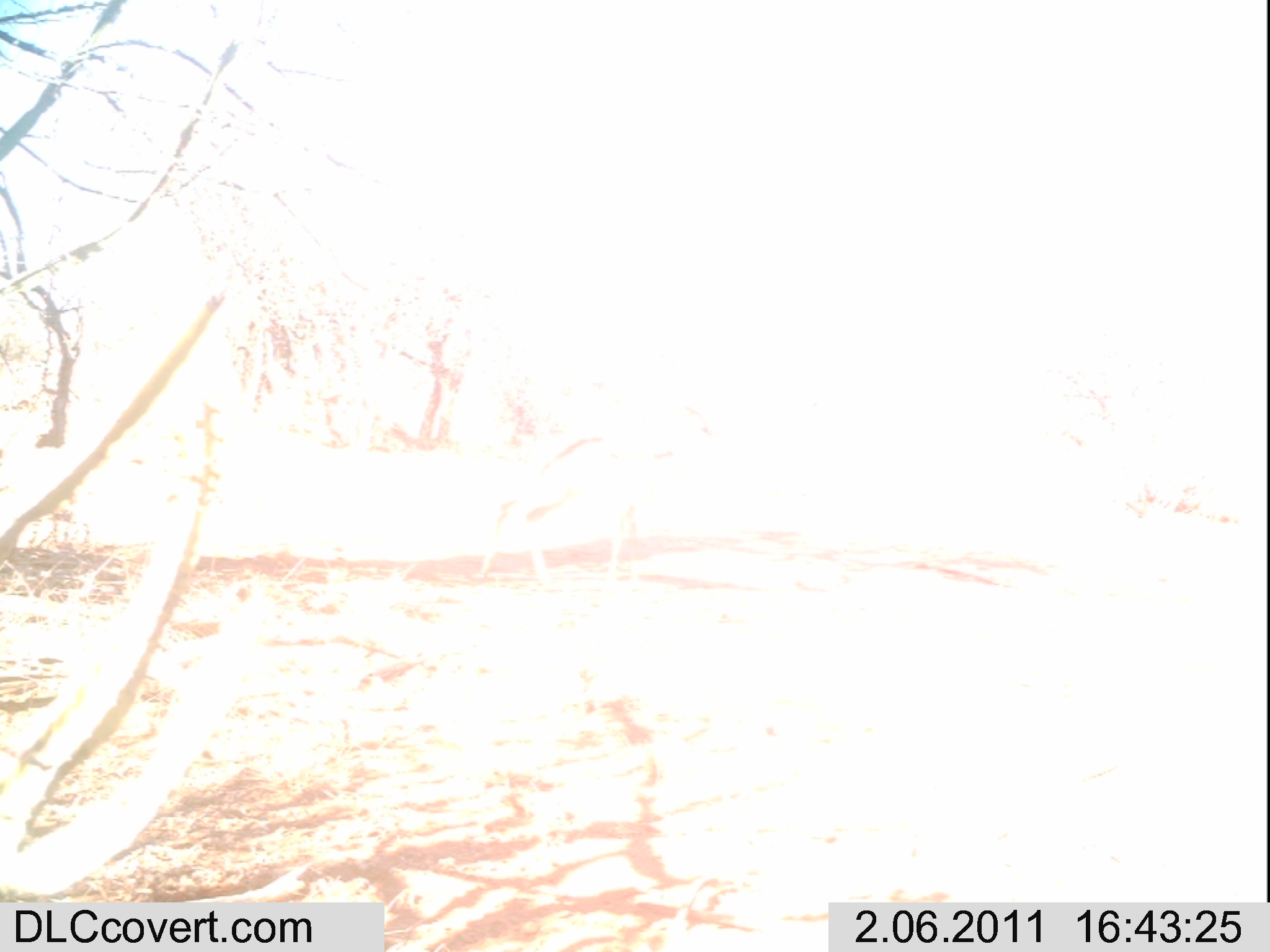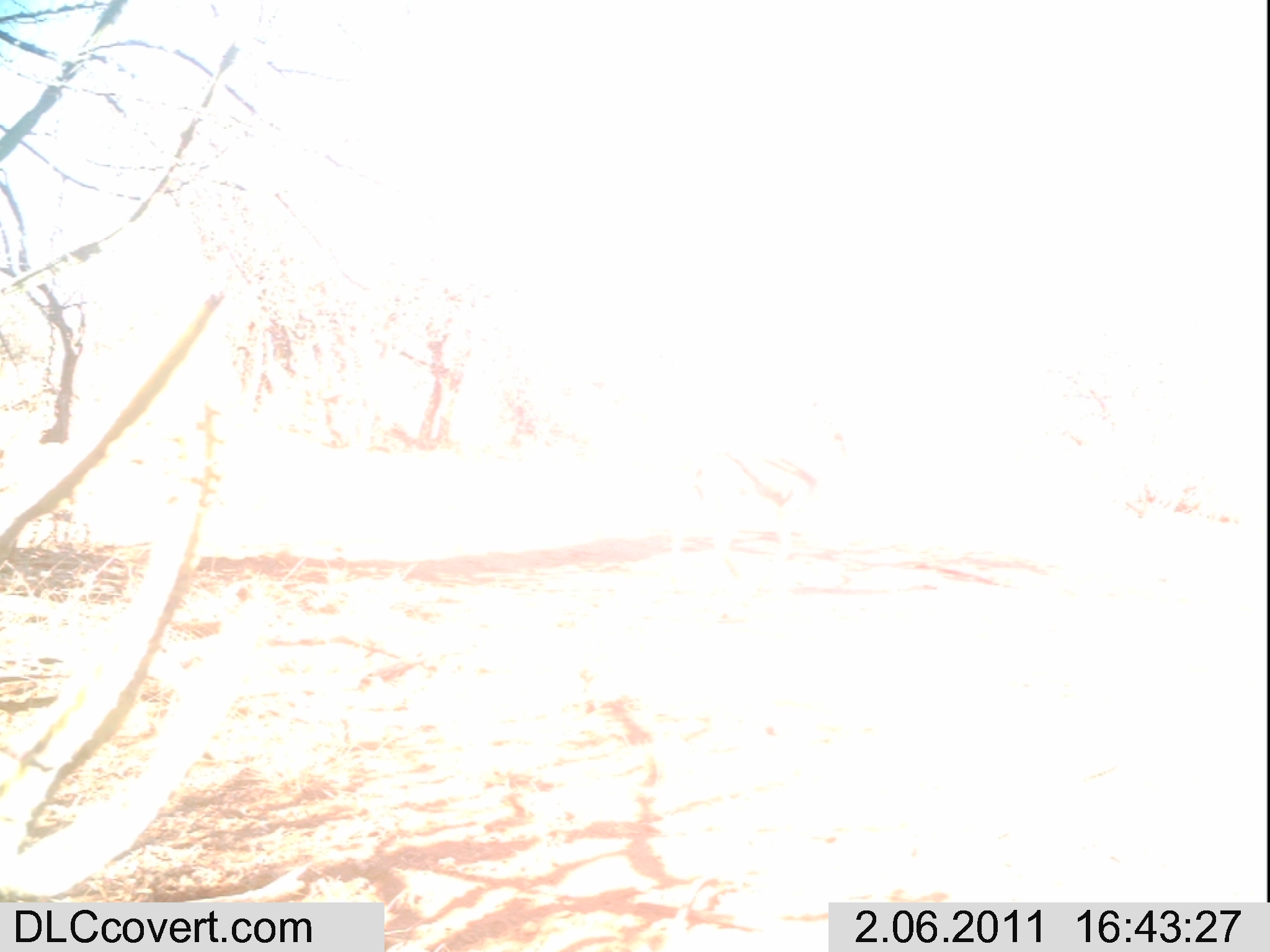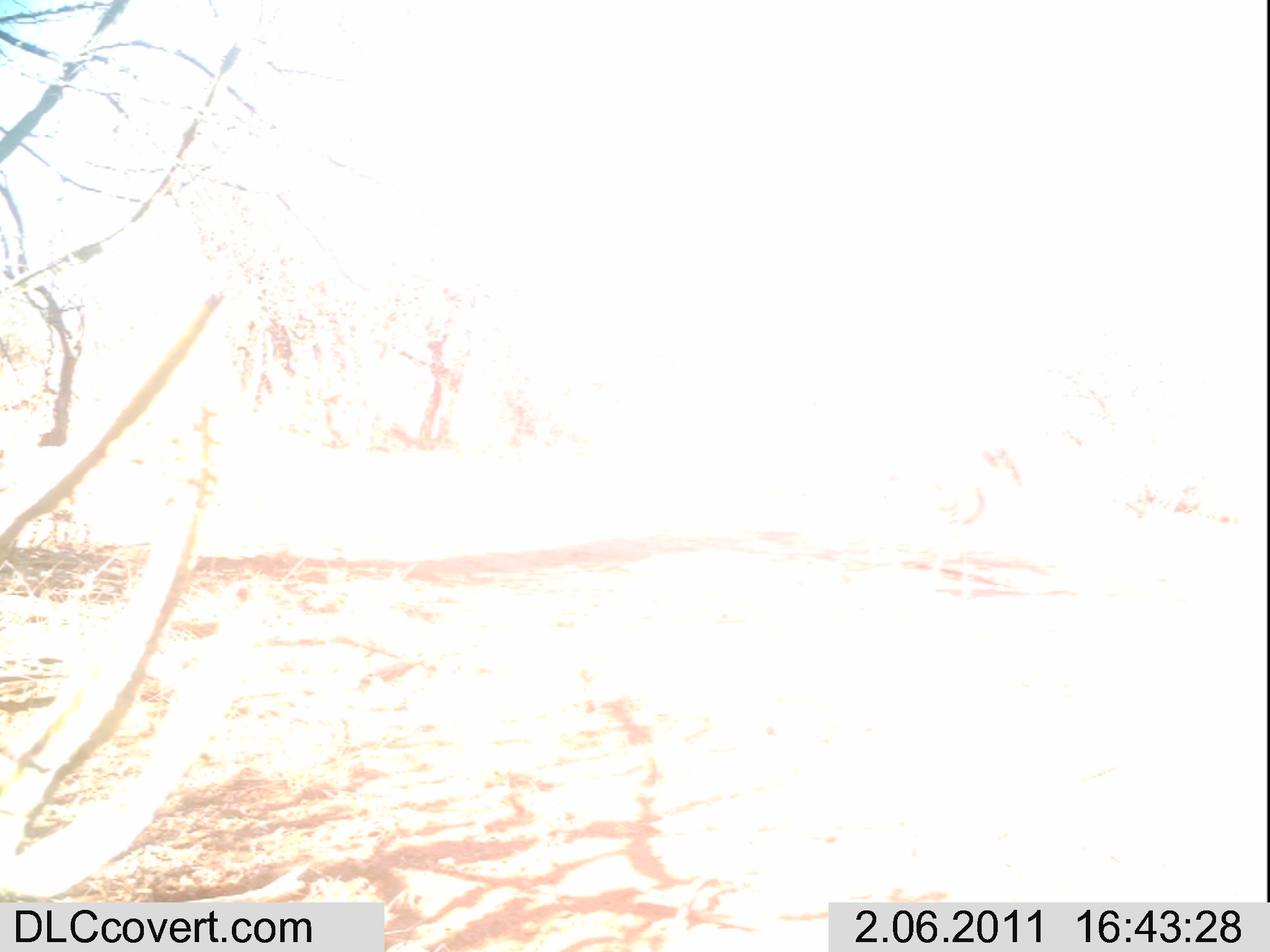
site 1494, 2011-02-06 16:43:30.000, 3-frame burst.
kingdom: Animalia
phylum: Chordata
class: Mammalia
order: Artiodactyla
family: Bovidae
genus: Madoqua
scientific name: Madoqua guentheri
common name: günther's dik-dik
Madoqua guentheri (günther's dik-dik), count 1.